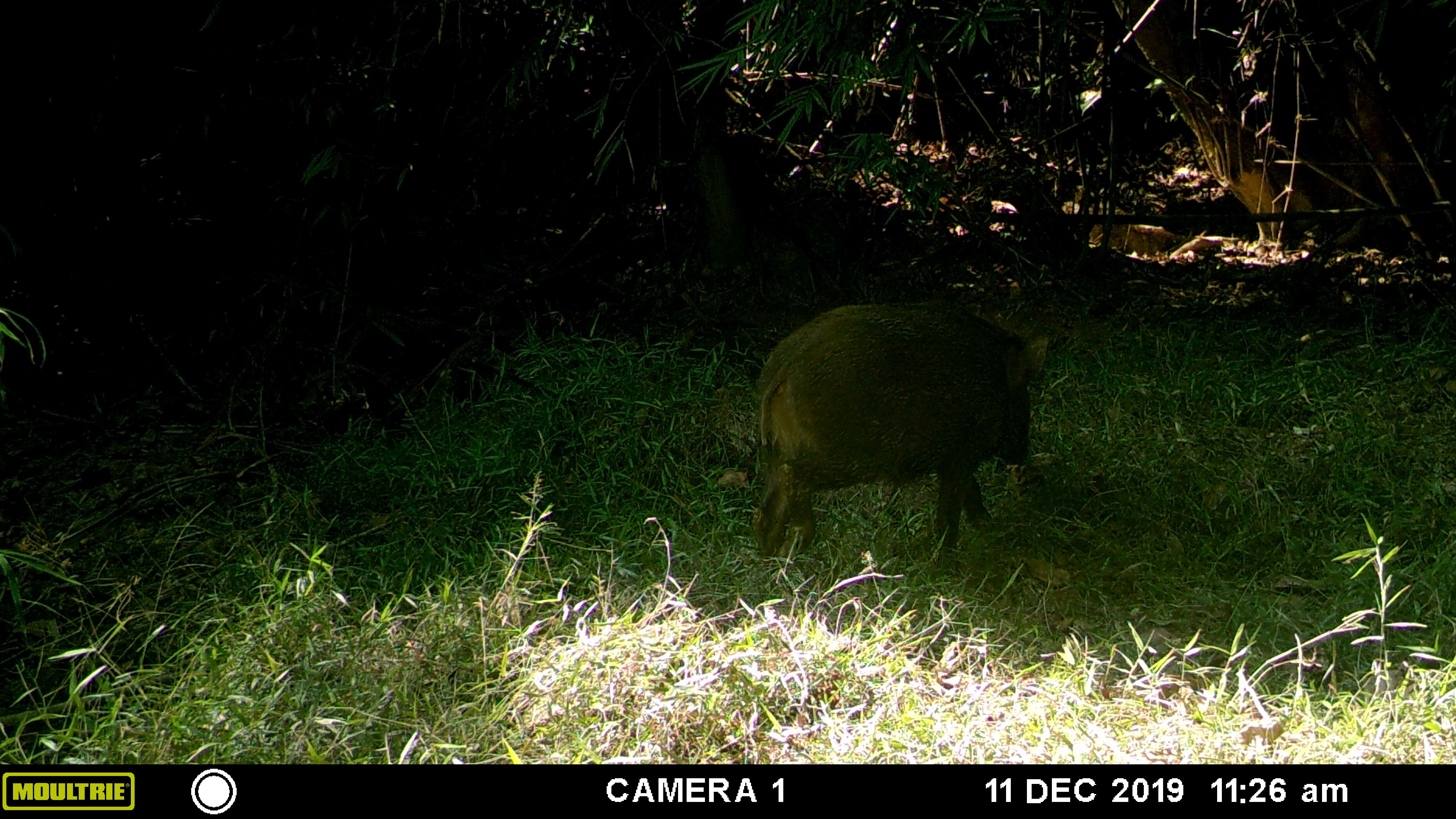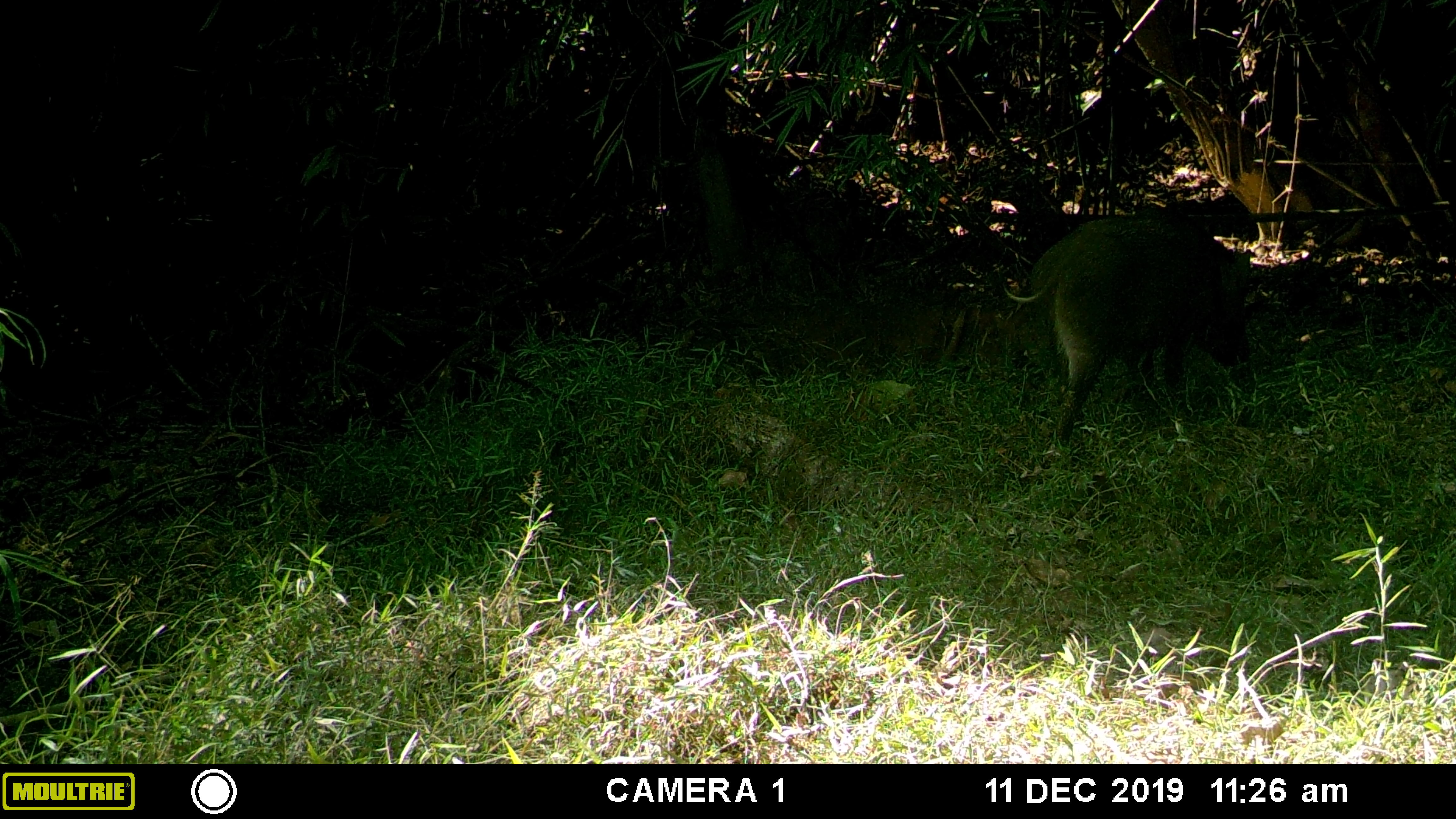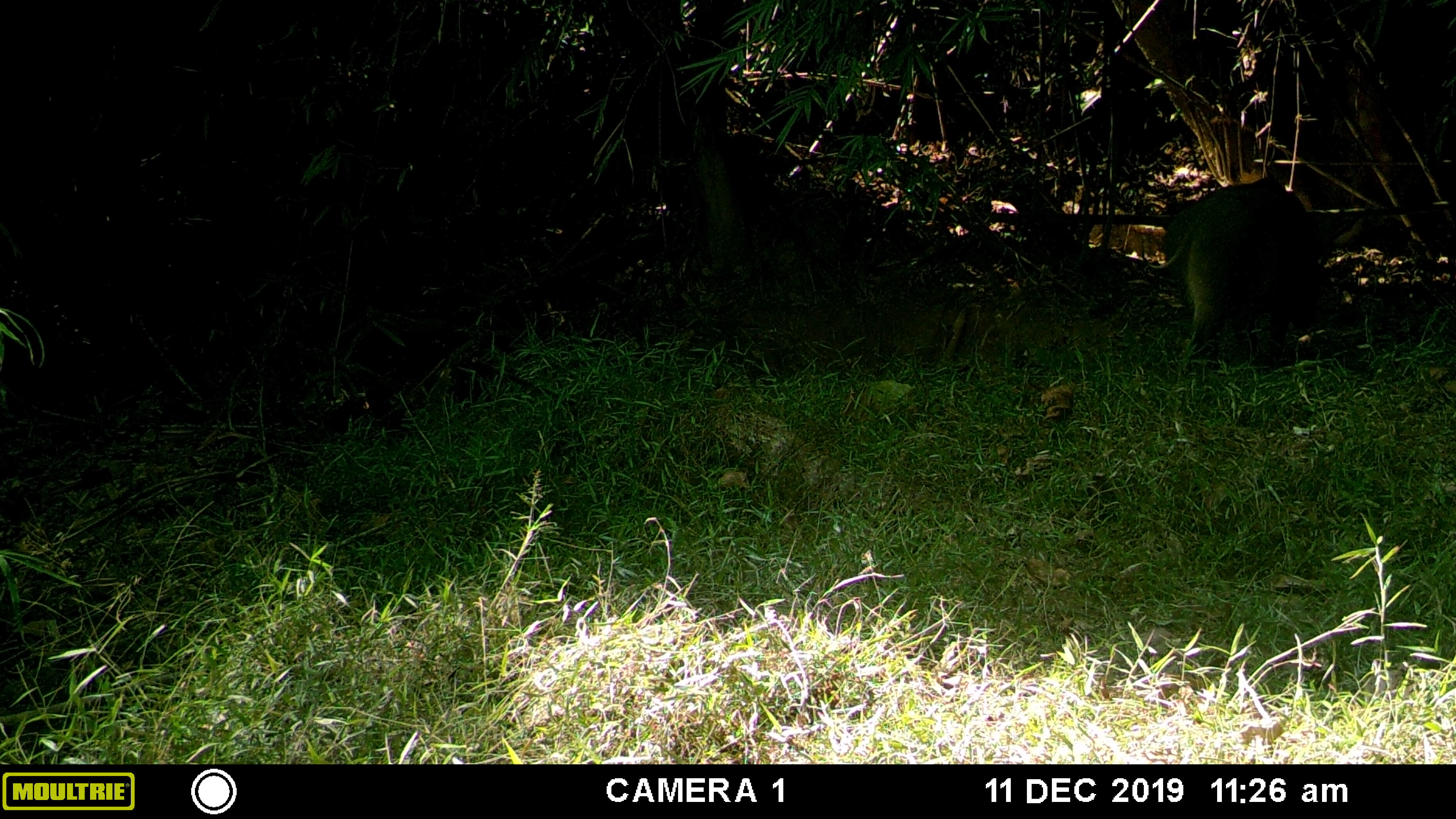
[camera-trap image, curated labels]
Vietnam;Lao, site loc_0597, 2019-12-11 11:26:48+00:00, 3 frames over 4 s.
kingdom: Animalia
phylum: Chordata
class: Mammalia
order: Artiodactyla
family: Suidae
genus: Sus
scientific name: Sus scrofa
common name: eurasian wild pig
Eurasian wild pig (Sus scrofa). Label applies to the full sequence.